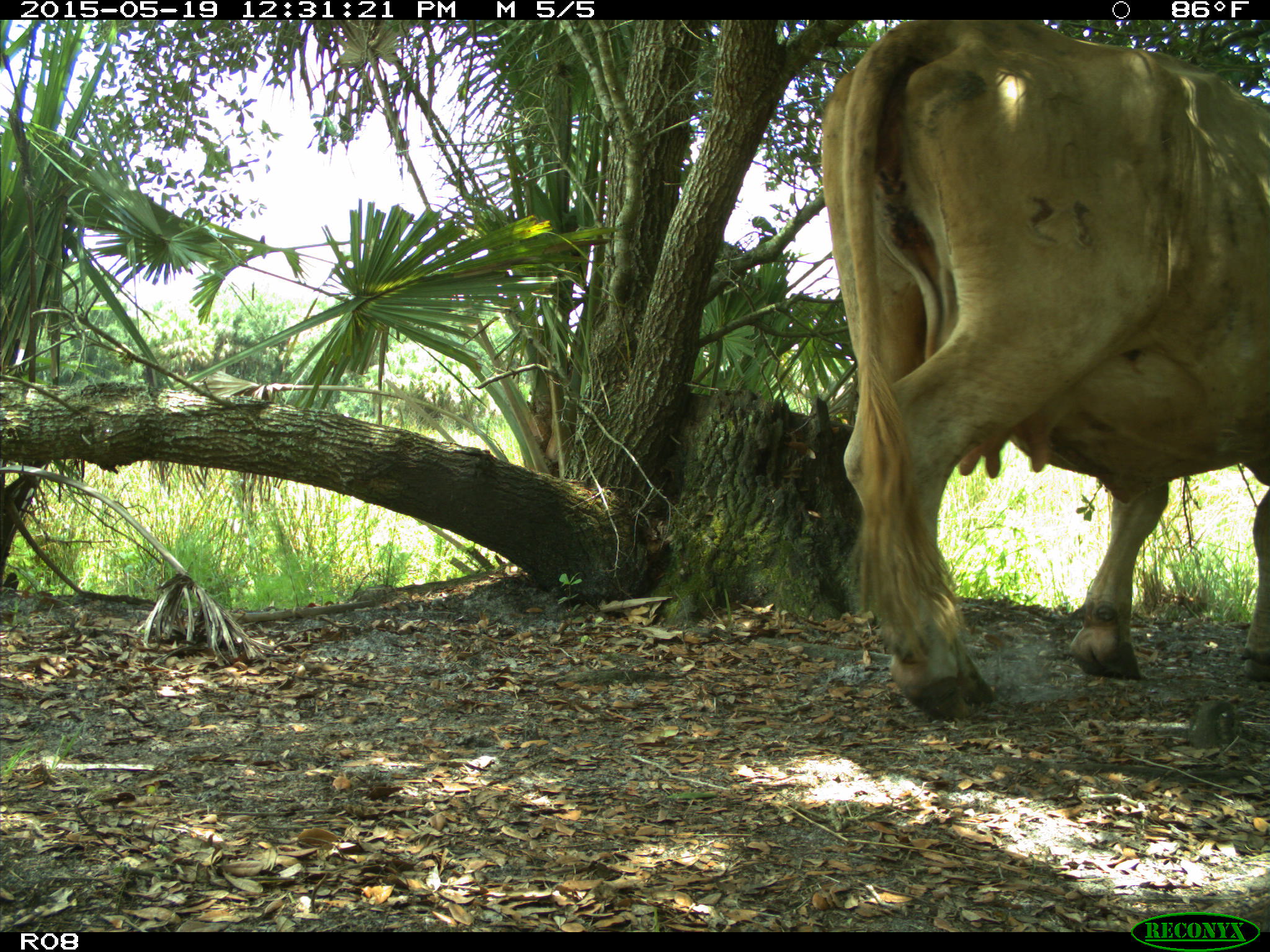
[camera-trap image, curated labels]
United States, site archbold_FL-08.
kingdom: Animalia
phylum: Chordata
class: Mammalia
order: Artiodactyla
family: Bovidae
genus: Bos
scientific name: Bos taurus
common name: domestic cow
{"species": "Bos taurus (domestic cow)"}